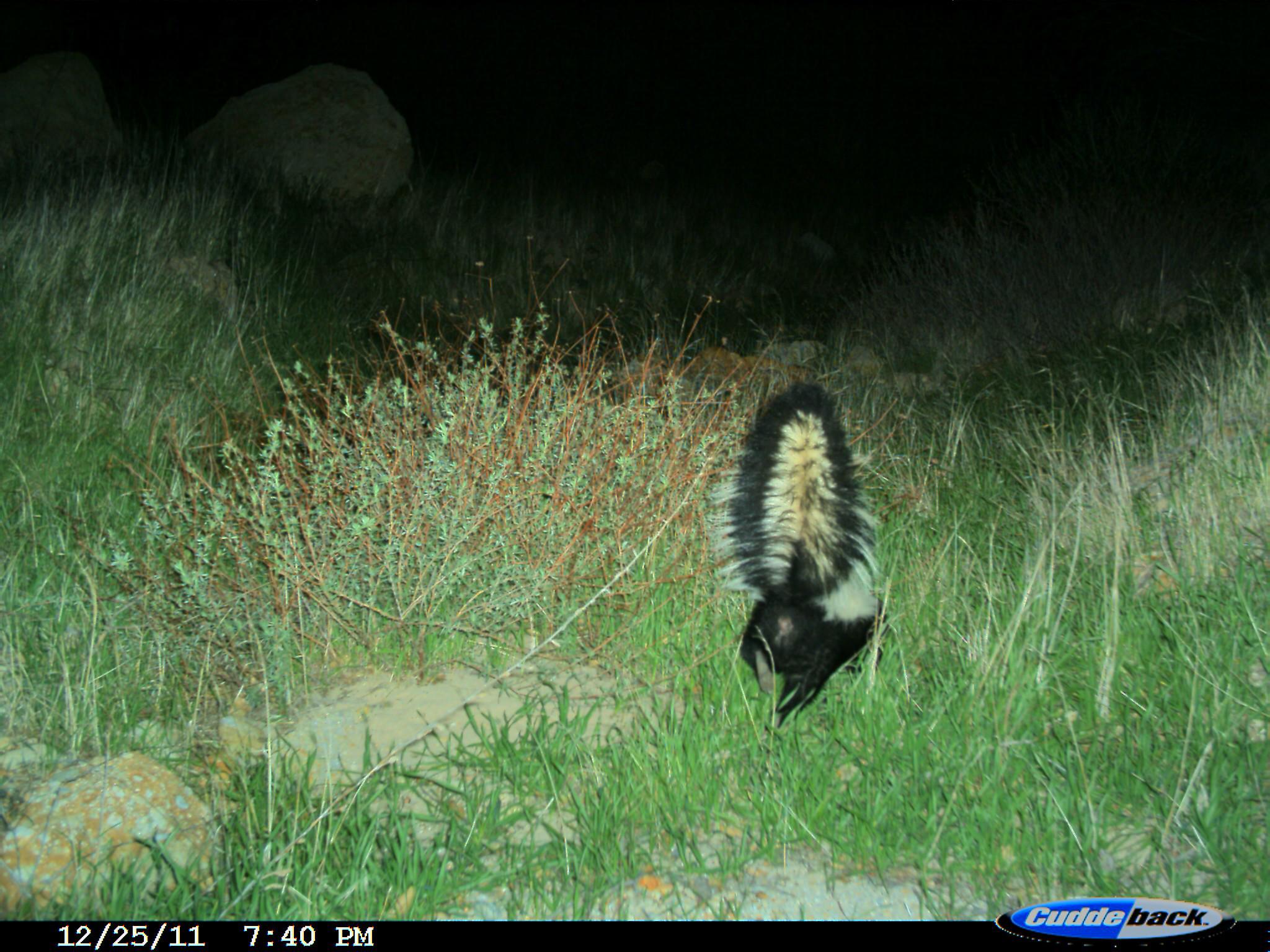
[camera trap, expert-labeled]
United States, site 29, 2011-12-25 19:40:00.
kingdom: Animalia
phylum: Chordata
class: Mammalia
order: Carnivora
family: Mephitidae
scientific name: Mephitidae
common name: skunk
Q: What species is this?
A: Skunk (Mephitidae).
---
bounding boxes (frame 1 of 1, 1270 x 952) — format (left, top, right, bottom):
skunk: (707, 381, 889, 733)